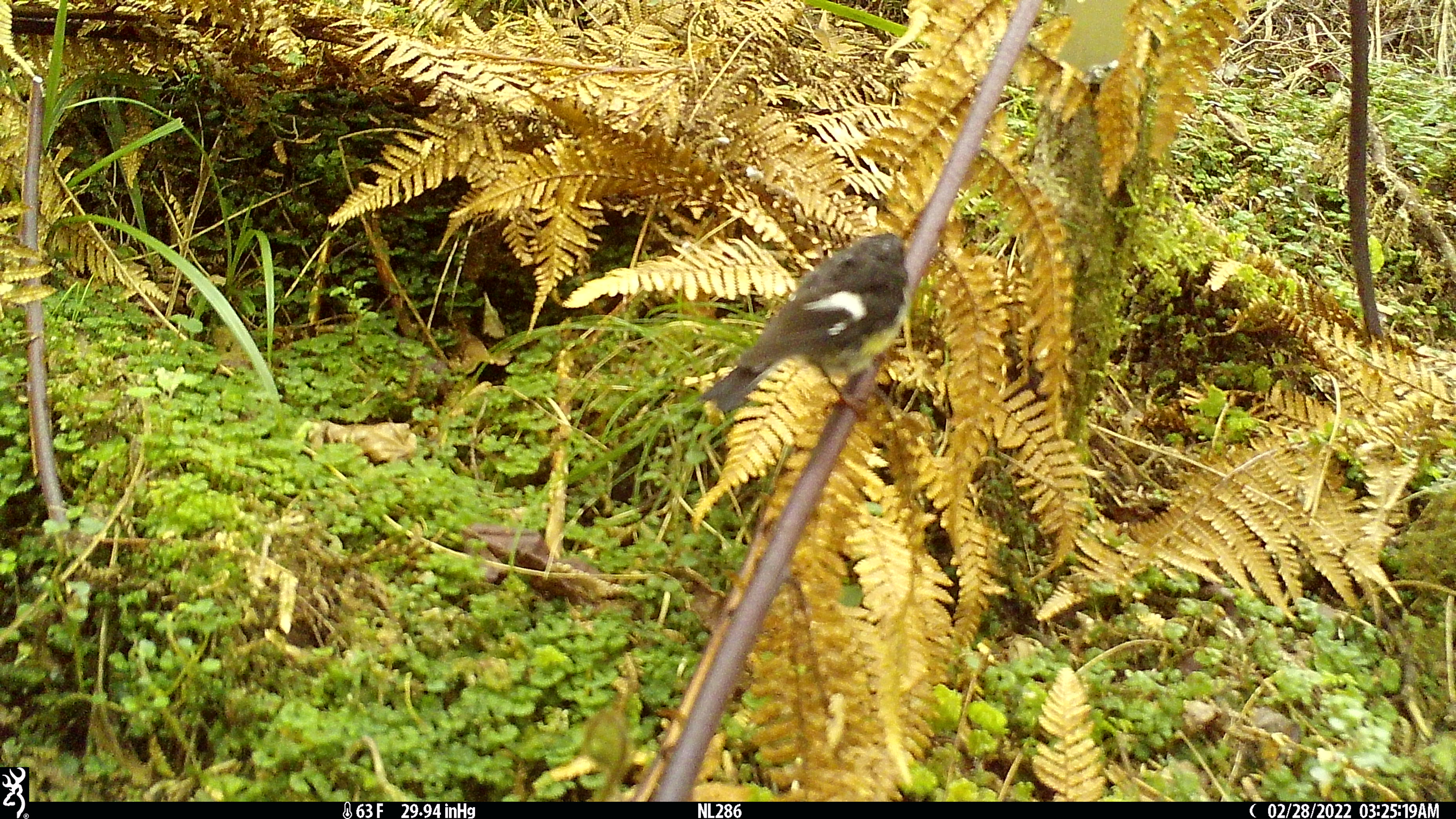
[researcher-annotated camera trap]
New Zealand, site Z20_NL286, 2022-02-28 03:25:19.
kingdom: Animalia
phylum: Chordata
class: Aves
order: Passeriformes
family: Petroicidae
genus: Petroica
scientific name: Petroica macrocephala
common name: tomtit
Tomtit (Petroica macrocephala).